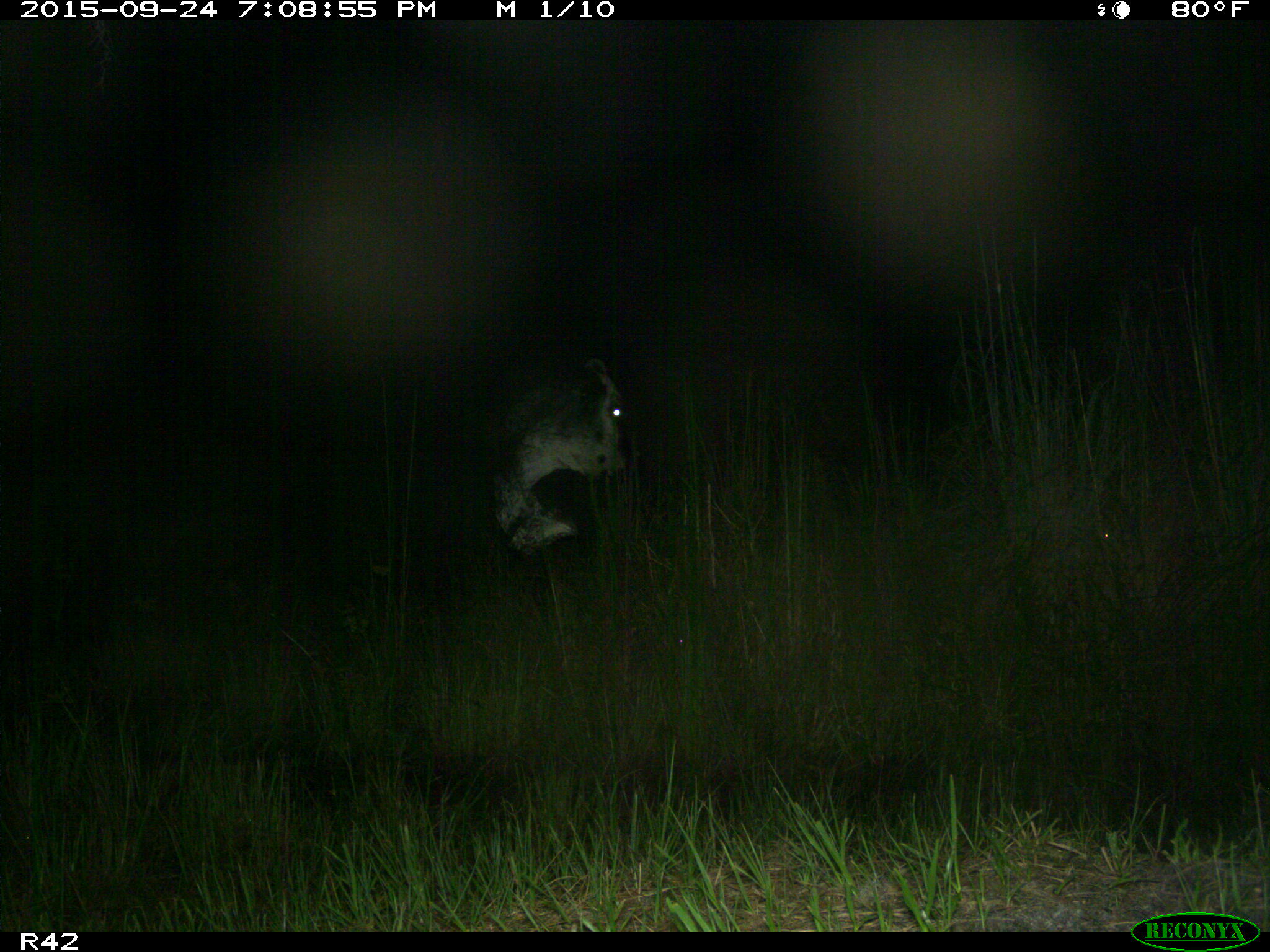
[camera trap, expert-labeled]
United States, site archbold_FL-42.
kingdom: Animalia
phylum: Chordata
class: Mammalia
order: Artiodactyla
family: Bovidae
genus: Bos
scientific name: Bos taurus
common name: domestic cow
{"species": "Bos taurus (domestic cow)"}